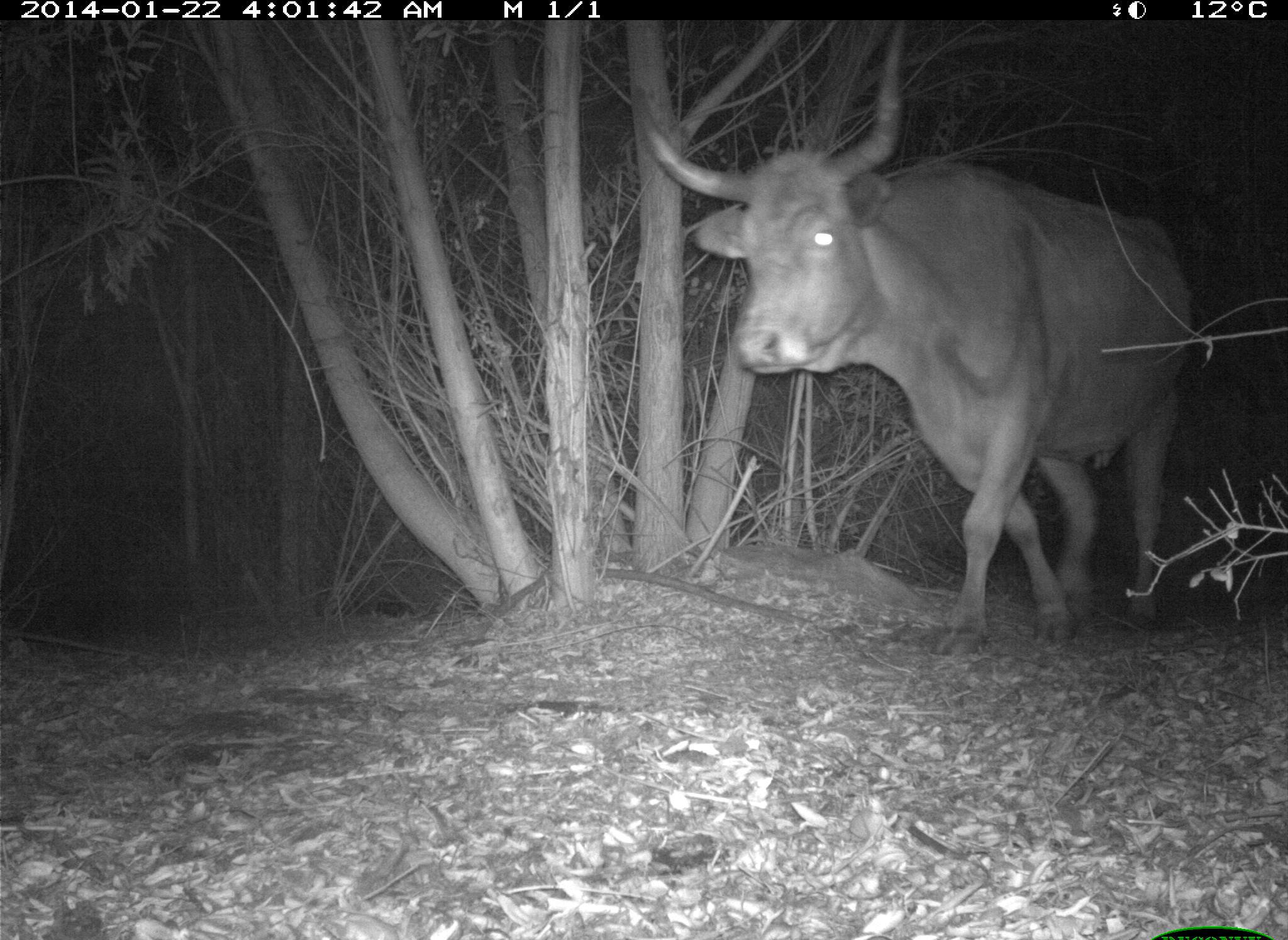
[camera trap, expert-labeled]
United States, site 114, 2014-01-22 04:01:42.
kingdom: Animalia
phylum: Chordata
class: Mammalia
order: Artiodactyla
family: Bovidae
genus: Bos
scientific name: Bos taurus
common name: cow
Cow (Bos taurus).